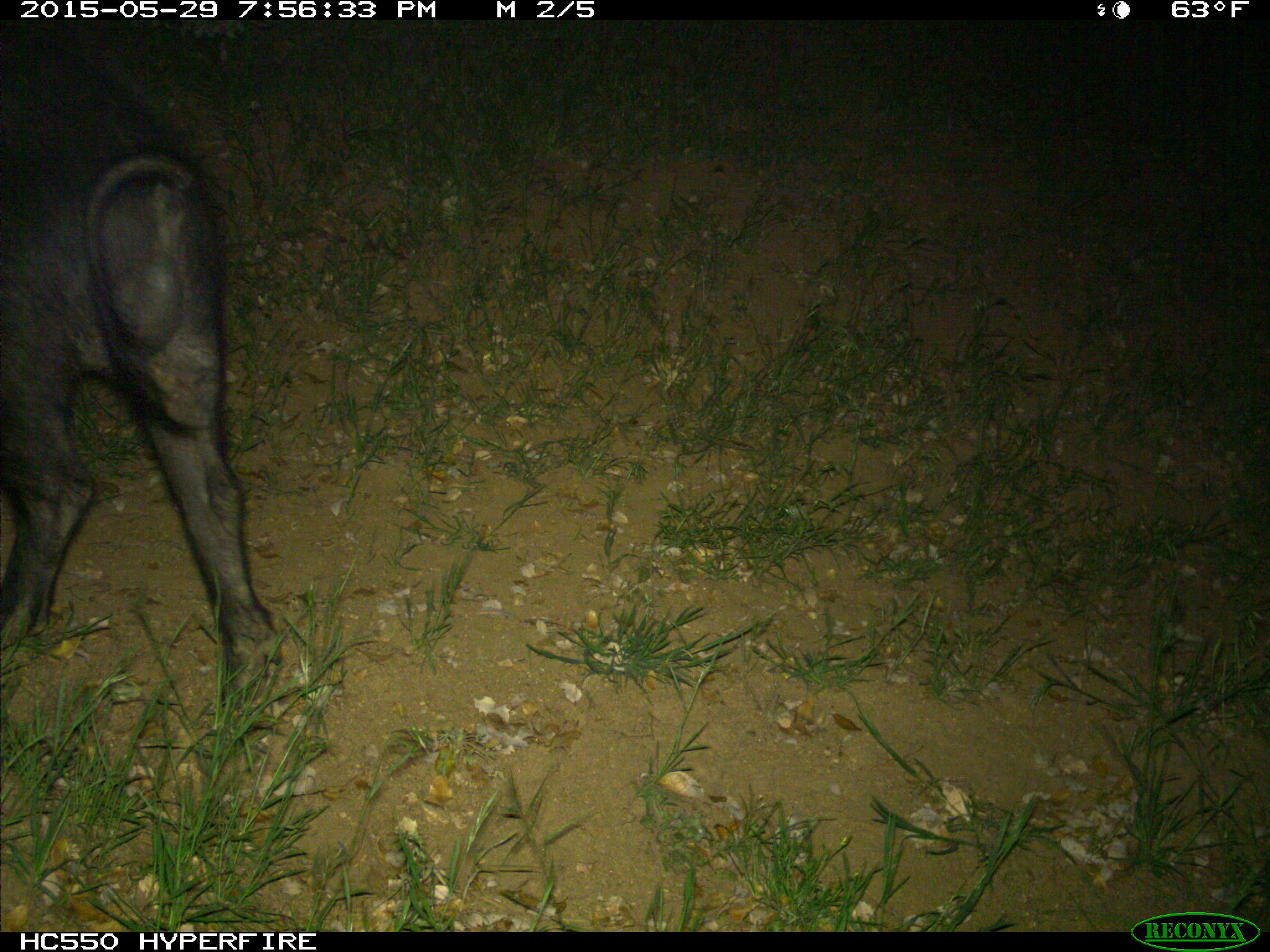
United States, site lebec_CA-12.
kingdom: Animalia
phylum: Chordata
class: Mammalia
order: Artiodactyla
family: Suidae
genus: Sus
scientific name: Sus scrofa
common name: wild boar